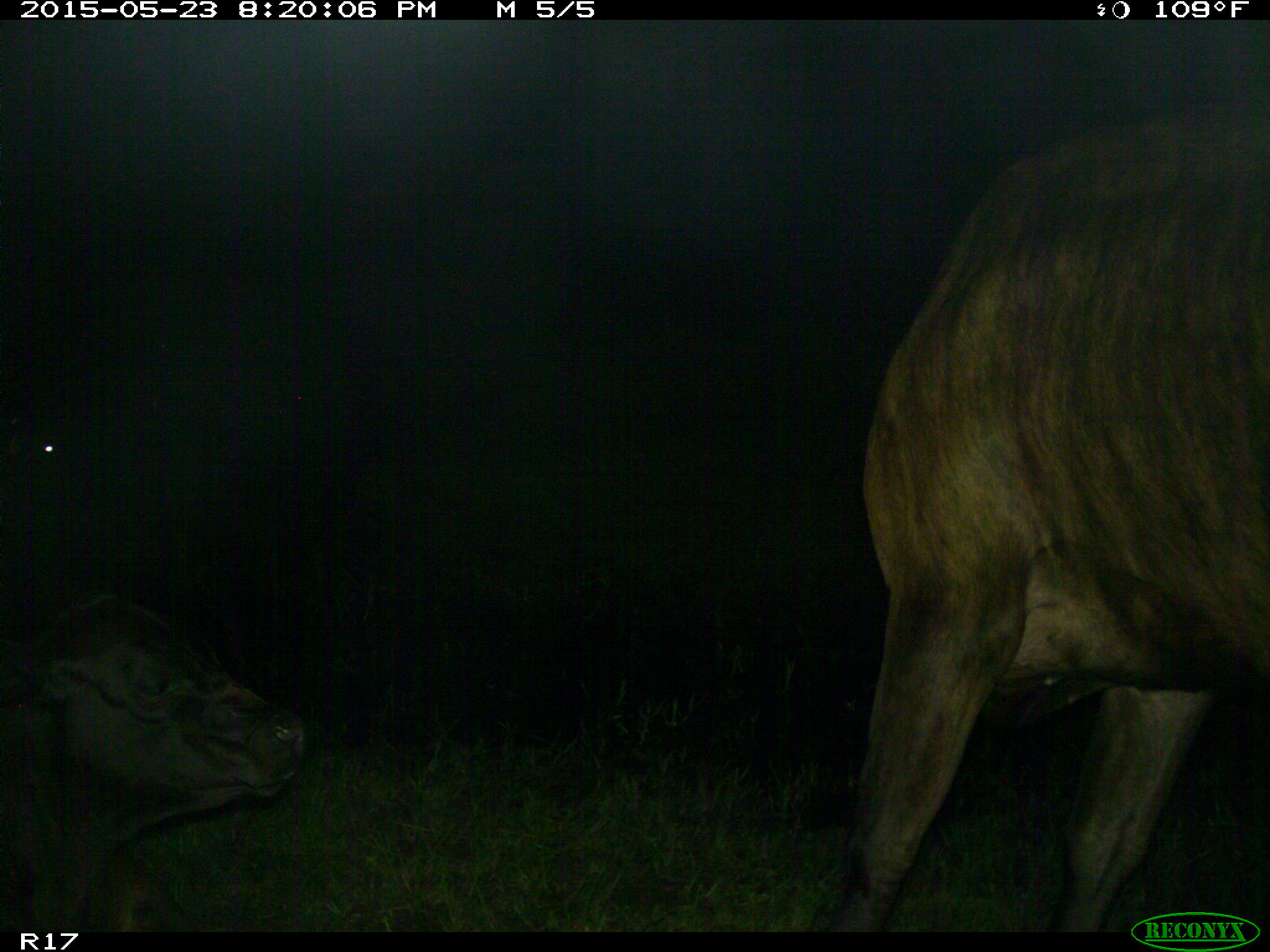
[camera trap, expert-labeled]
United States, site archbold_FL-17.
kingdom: Animalia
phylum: Chordata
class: Mammalia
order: Artiodactyla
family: Bovidae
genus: Bos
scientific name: Bos taurus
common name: domestic cow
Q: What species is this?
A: Bos taurus (domestic cow).